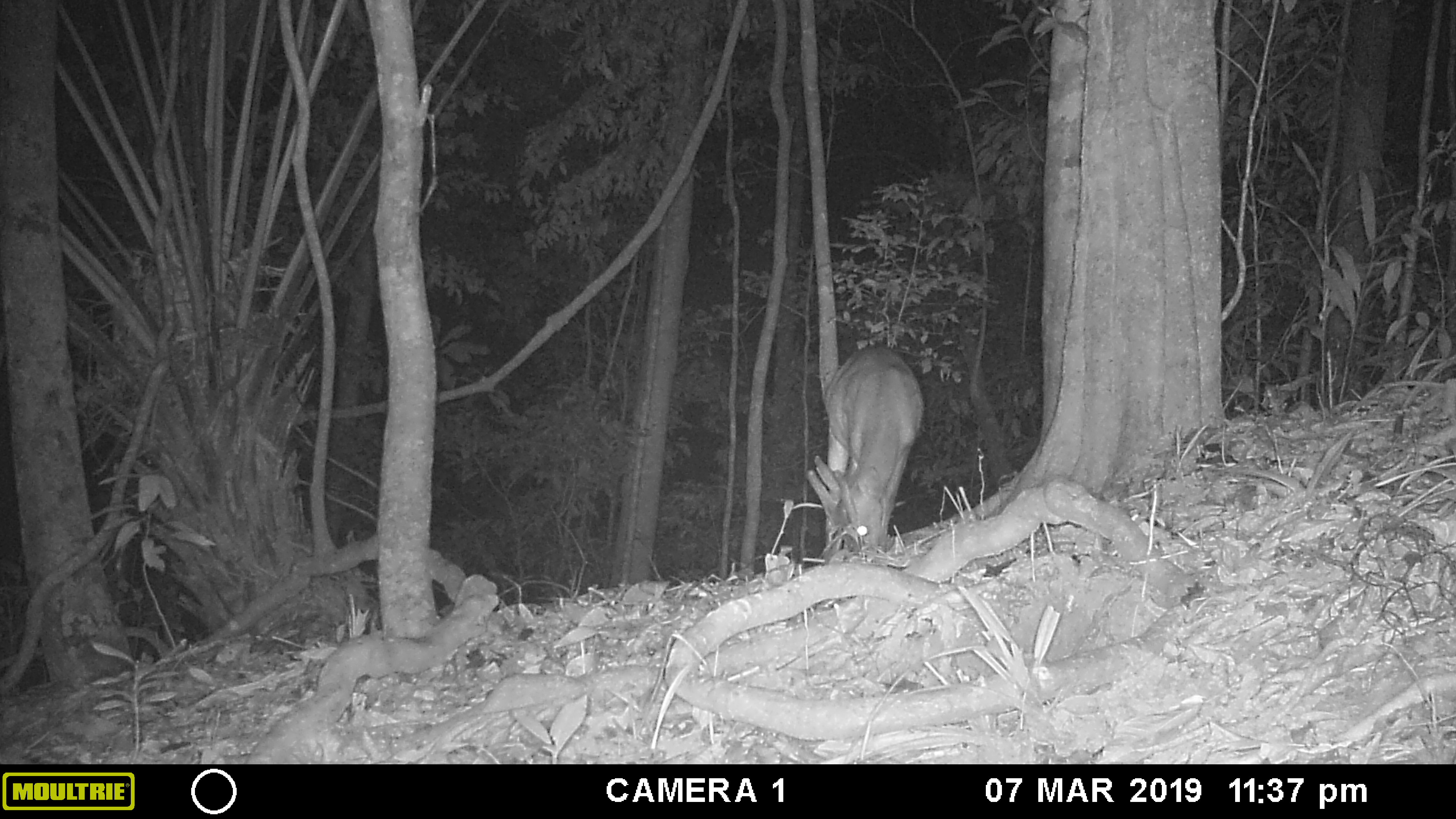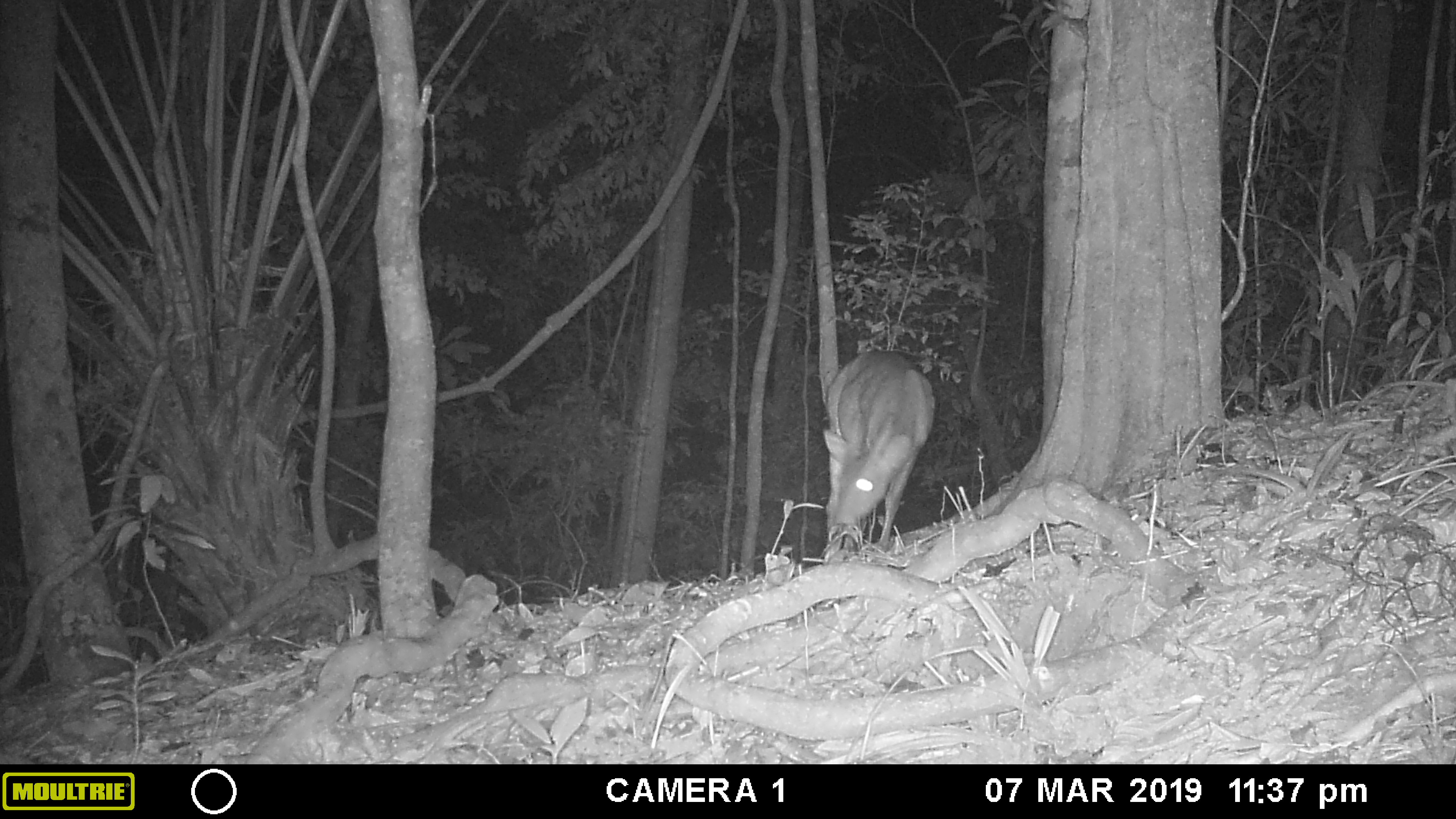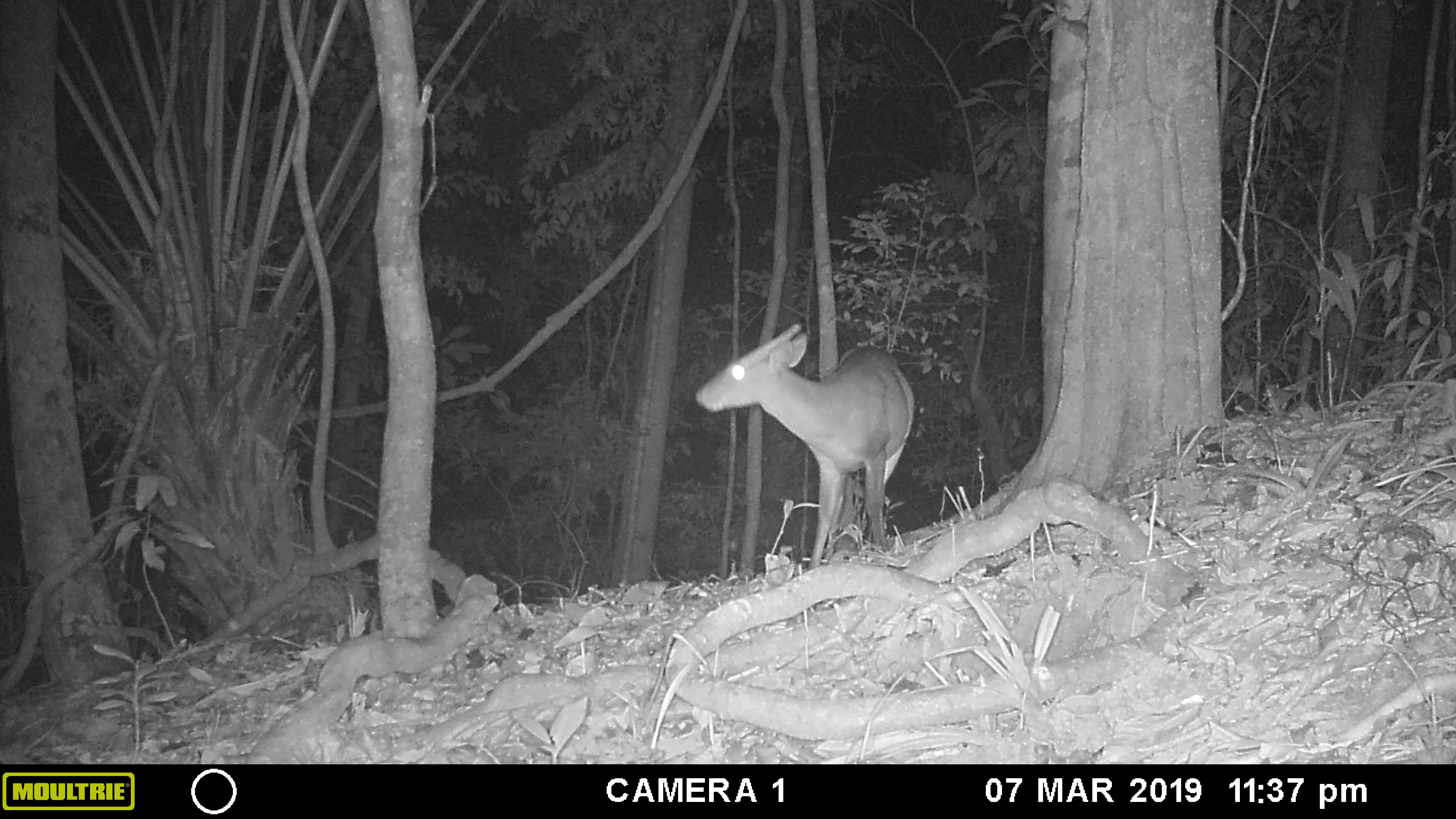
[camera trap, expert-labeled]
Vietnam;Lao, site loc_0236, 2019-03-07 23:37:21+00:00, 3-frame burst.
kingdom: Animalia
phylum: Chordata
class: Mammalia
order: Artiodactyla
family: Cervidae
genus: Muntiacus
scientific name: Muntiacus vuquangensis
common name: large-antlered muntjac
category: large antlered muntjac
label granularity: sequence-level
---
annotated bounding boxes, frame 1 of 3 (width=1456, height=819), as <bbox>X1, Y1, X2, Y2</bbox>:
large antlered muntjac: <bbox>806, 344, 924, 558</bbox>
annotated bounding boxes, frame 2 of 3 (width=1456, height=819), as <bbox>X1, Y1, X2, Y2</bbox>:
large antlered muntjac: <bbox>822, 349, 935, 552</bbox>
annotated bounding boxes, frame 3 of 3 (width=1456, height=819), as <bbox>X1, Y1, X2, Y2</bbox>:
large antlered muntjac: <bbox>695, 322, 915, 569</bbox>